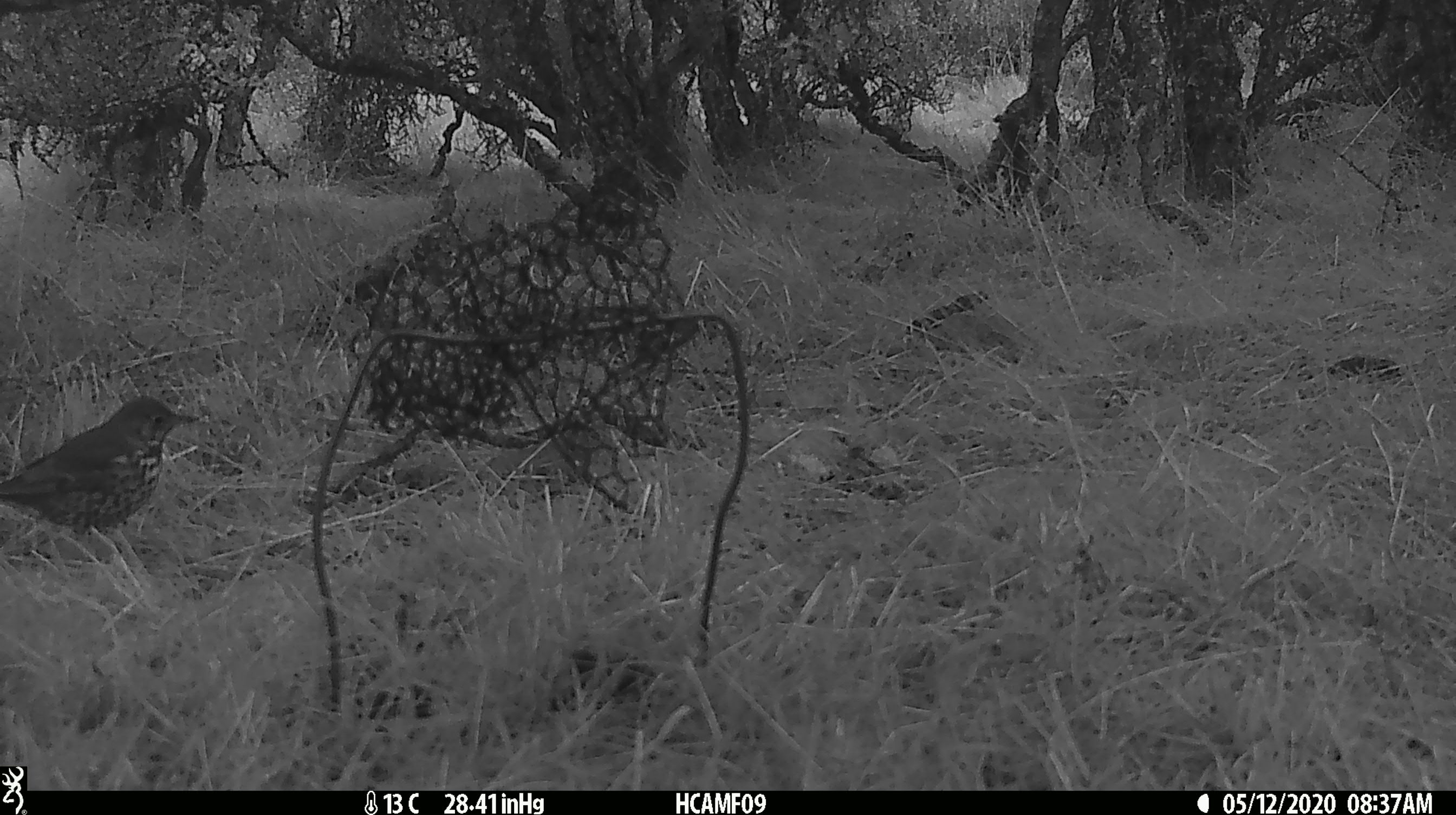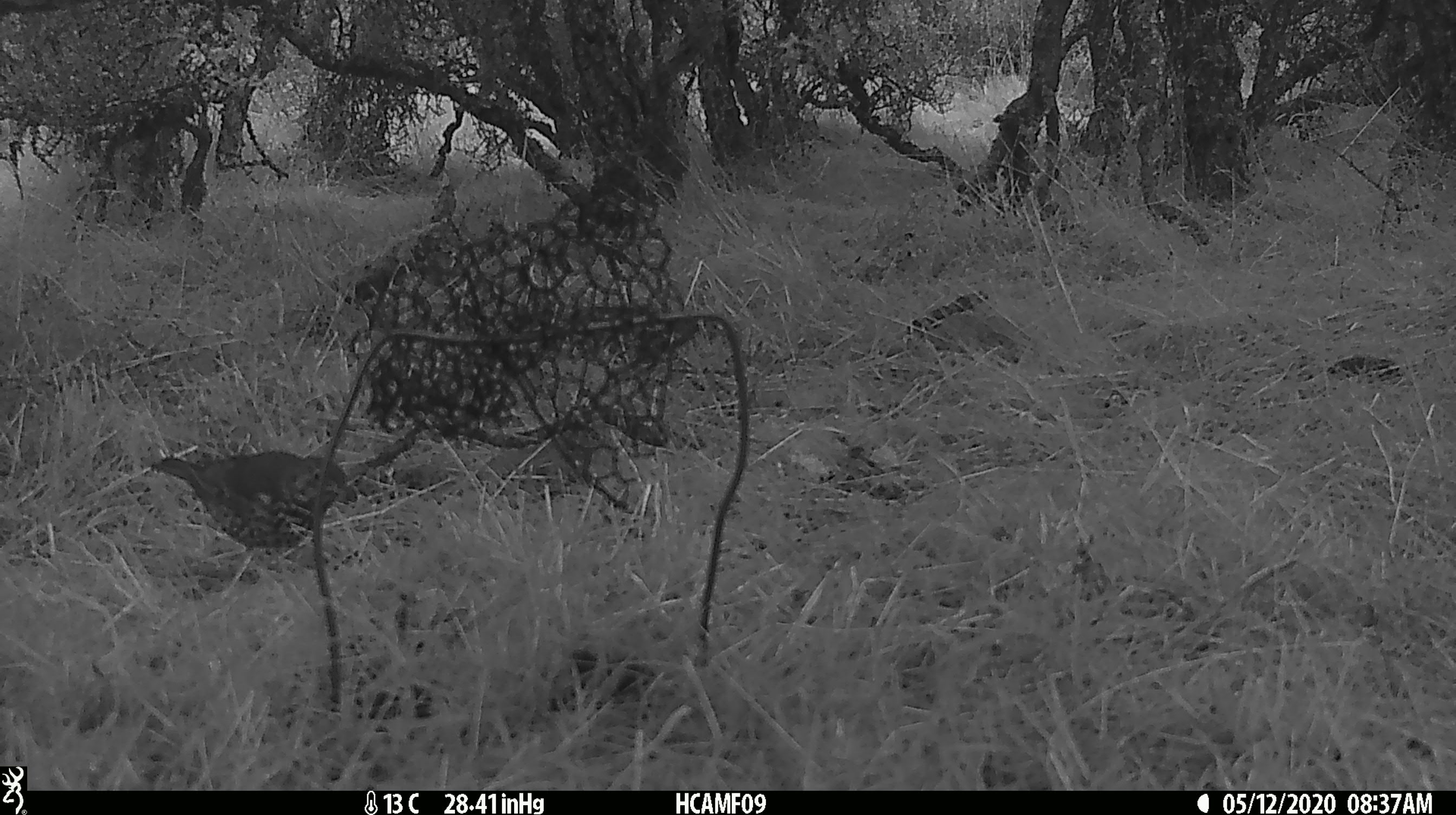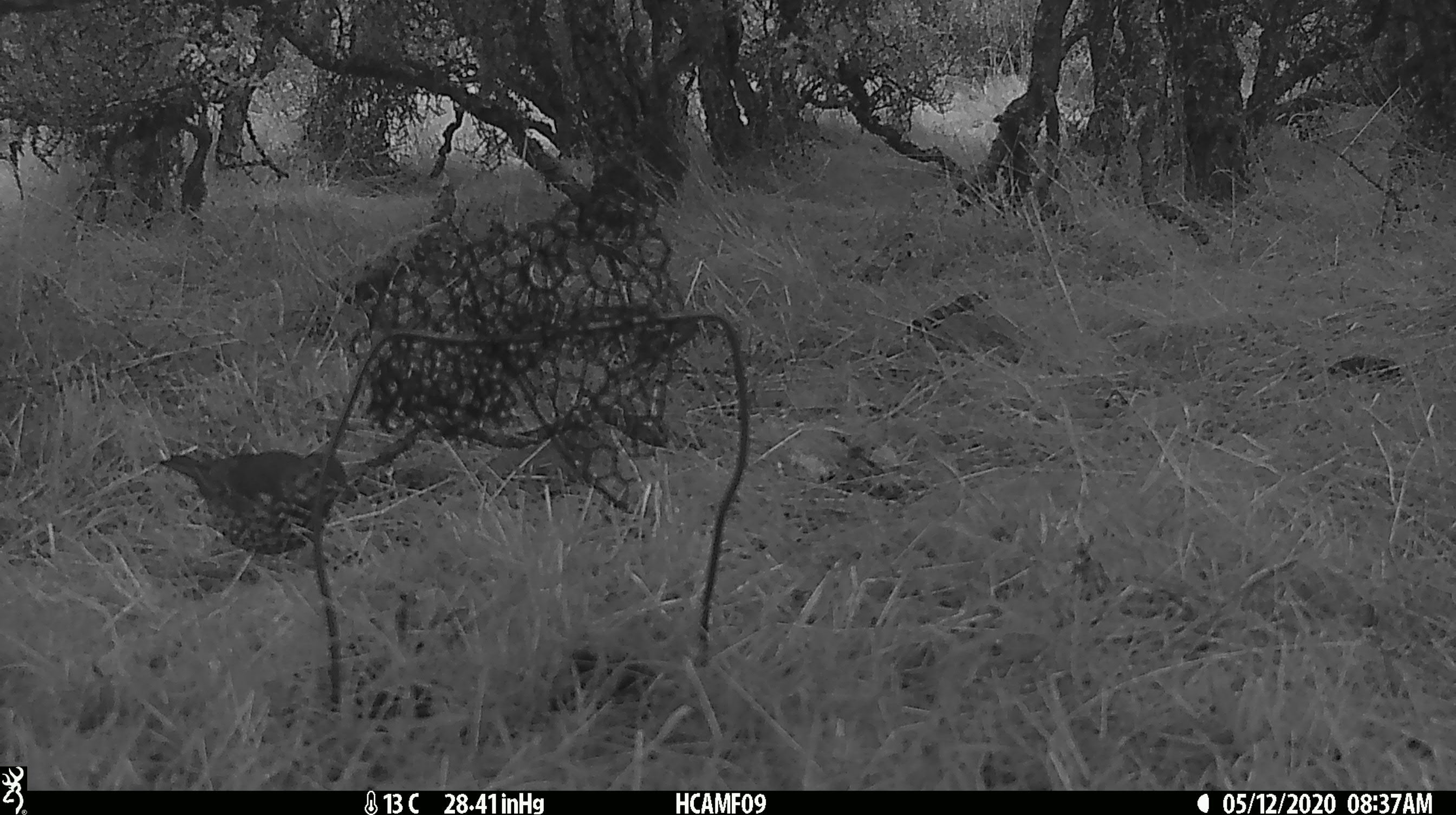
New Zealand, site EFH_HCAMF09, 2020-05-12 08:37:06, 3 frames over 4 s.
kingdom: Animalia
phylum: Chordata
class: Aves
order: Passeriformes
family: Turdidae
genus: Turdus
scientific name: Turdus philomelos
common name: song thrush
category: thrush